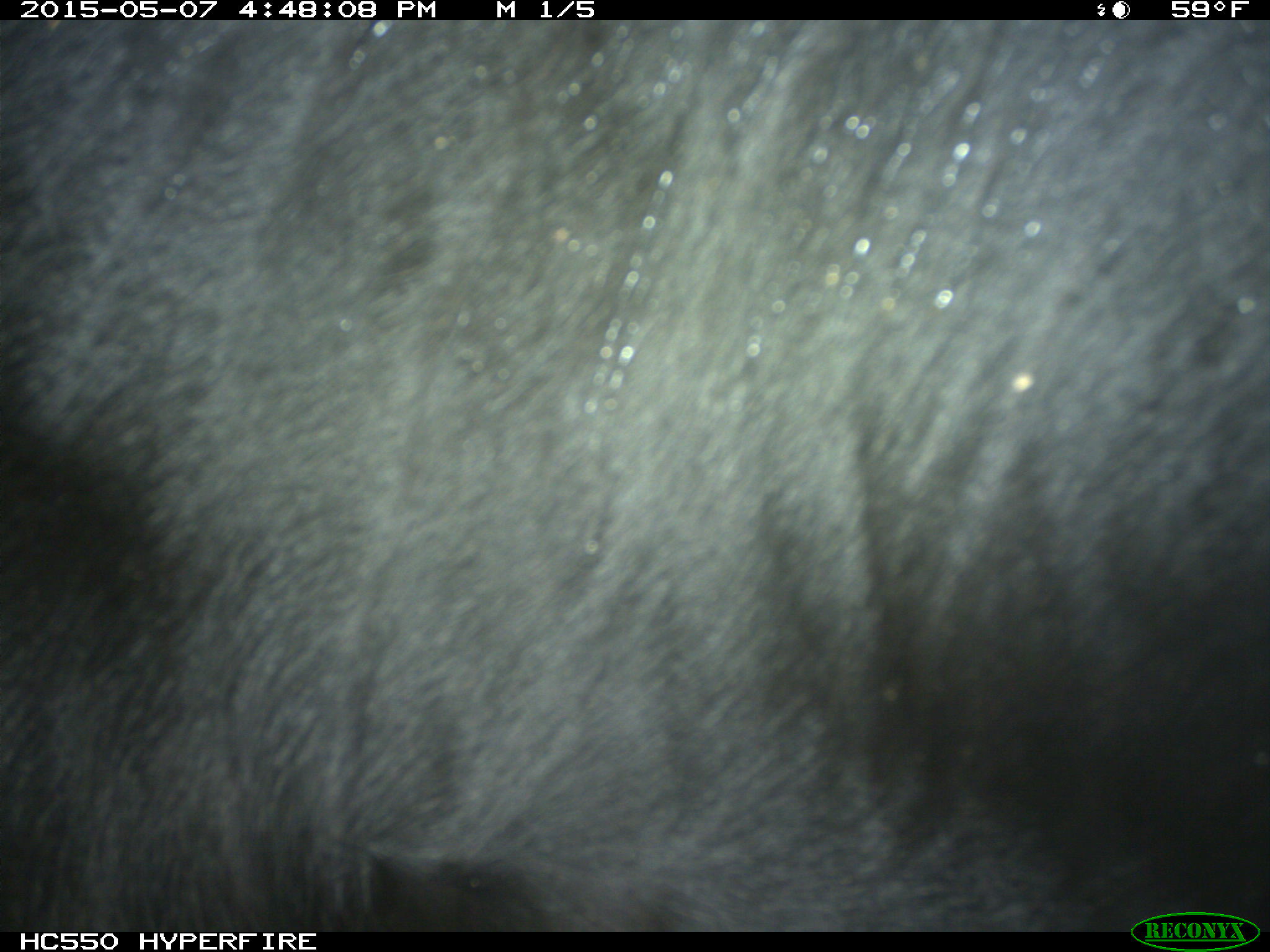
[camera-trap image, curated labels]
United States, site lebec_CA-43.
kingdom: Animalia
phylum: Chordata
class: Mammalia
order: Artiodactyla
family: Bovidae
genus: Bos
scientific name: Bos taurus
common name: domestic cow